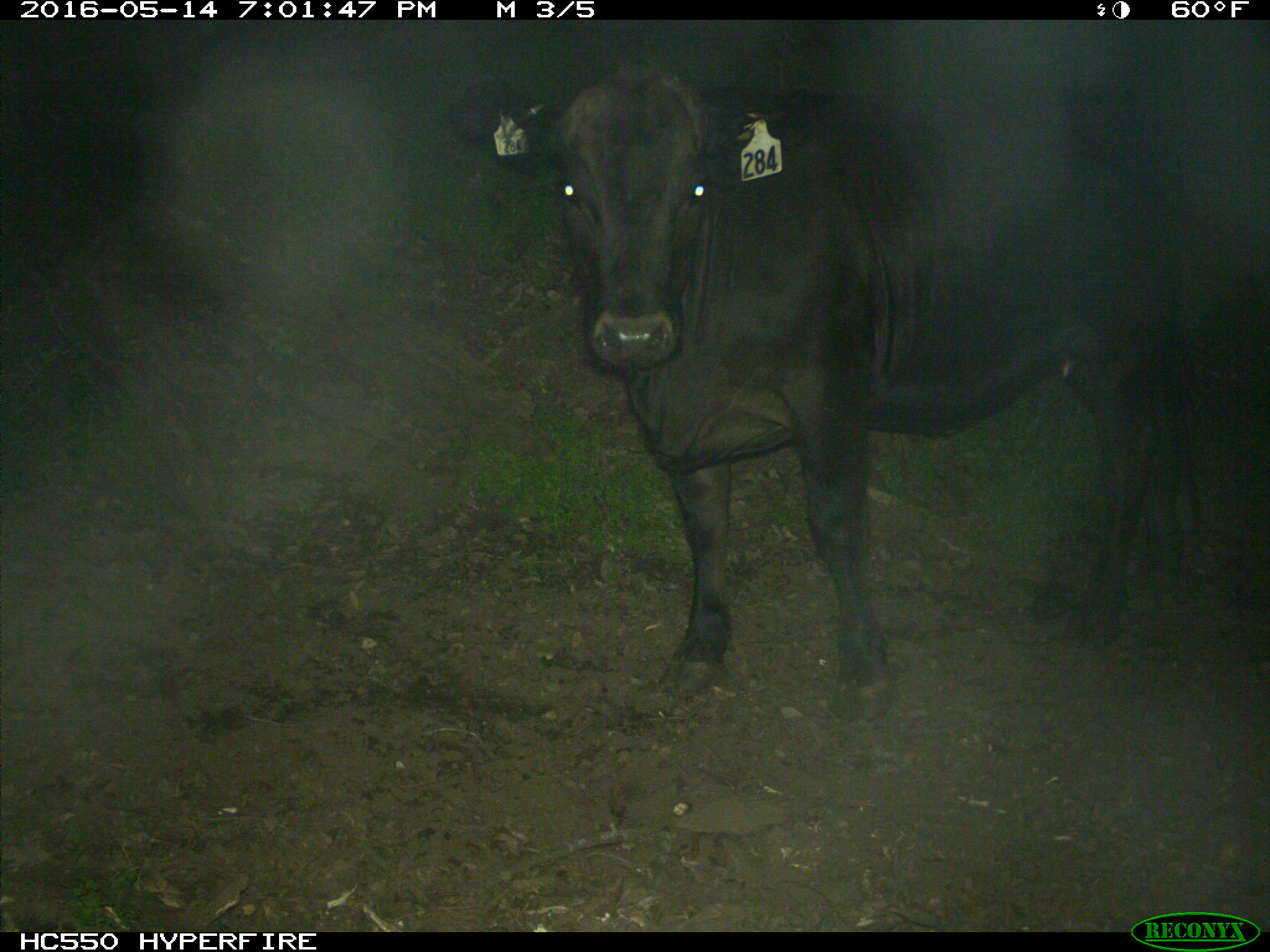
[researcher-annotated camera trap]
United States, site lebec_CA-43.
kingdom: Animalia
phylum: Chordata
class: Mammalia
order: Artiodactyla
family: Bovidae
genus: Bos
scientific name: Bos taurus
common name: domestic cow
Bos taurus (domestic cow).